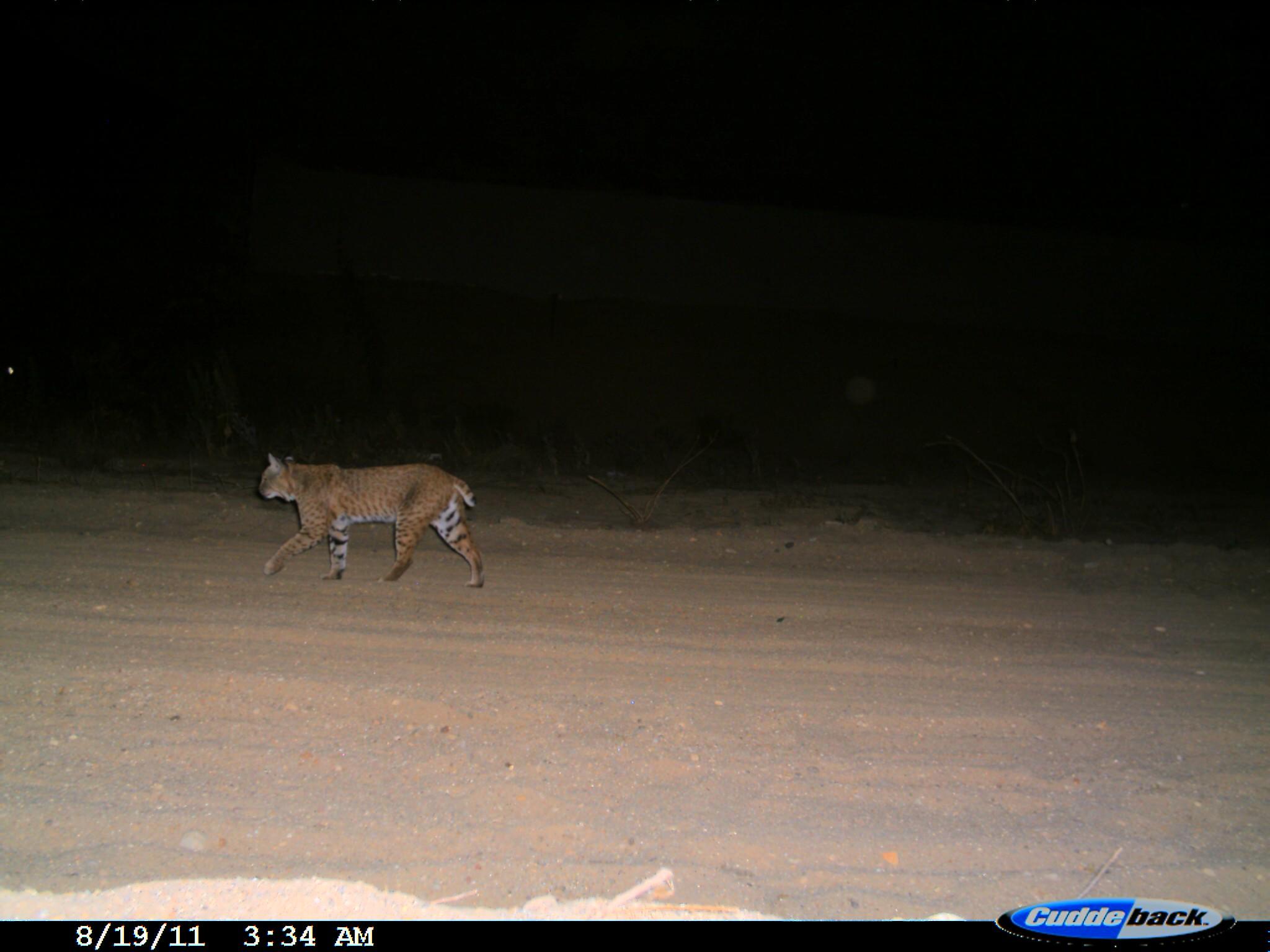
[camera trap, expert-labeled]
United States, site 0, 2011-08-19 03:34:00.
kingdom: Animalia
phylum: Chordata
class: Mammalia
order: Carnivora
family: Felidae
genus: Lynx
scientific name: Lynx rufus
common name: bobcat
Bobcat (Lynx rufus).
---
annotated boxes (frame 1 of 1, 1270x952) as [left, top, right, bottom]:
bobcat: [234, 441, 514, 601]